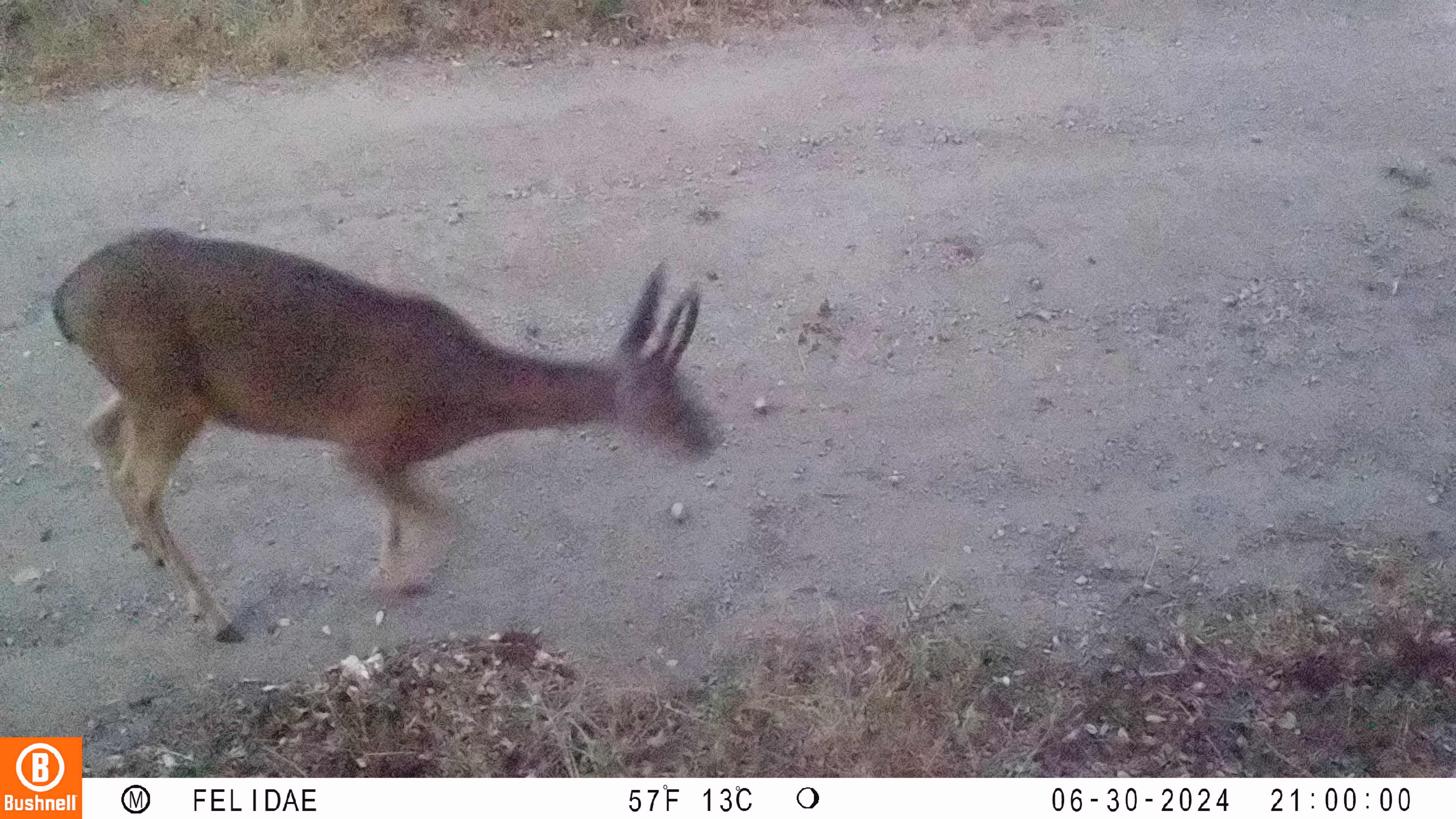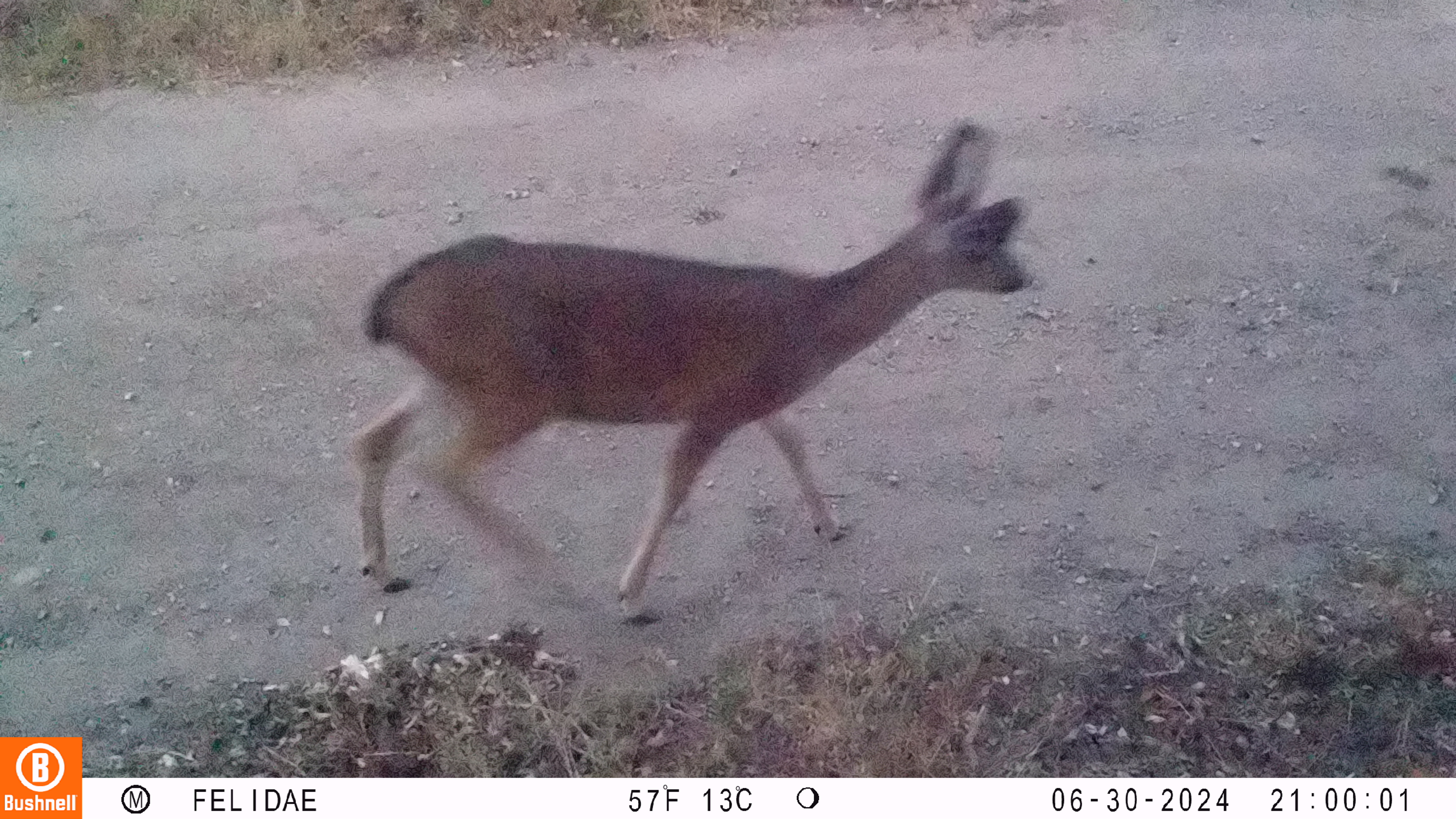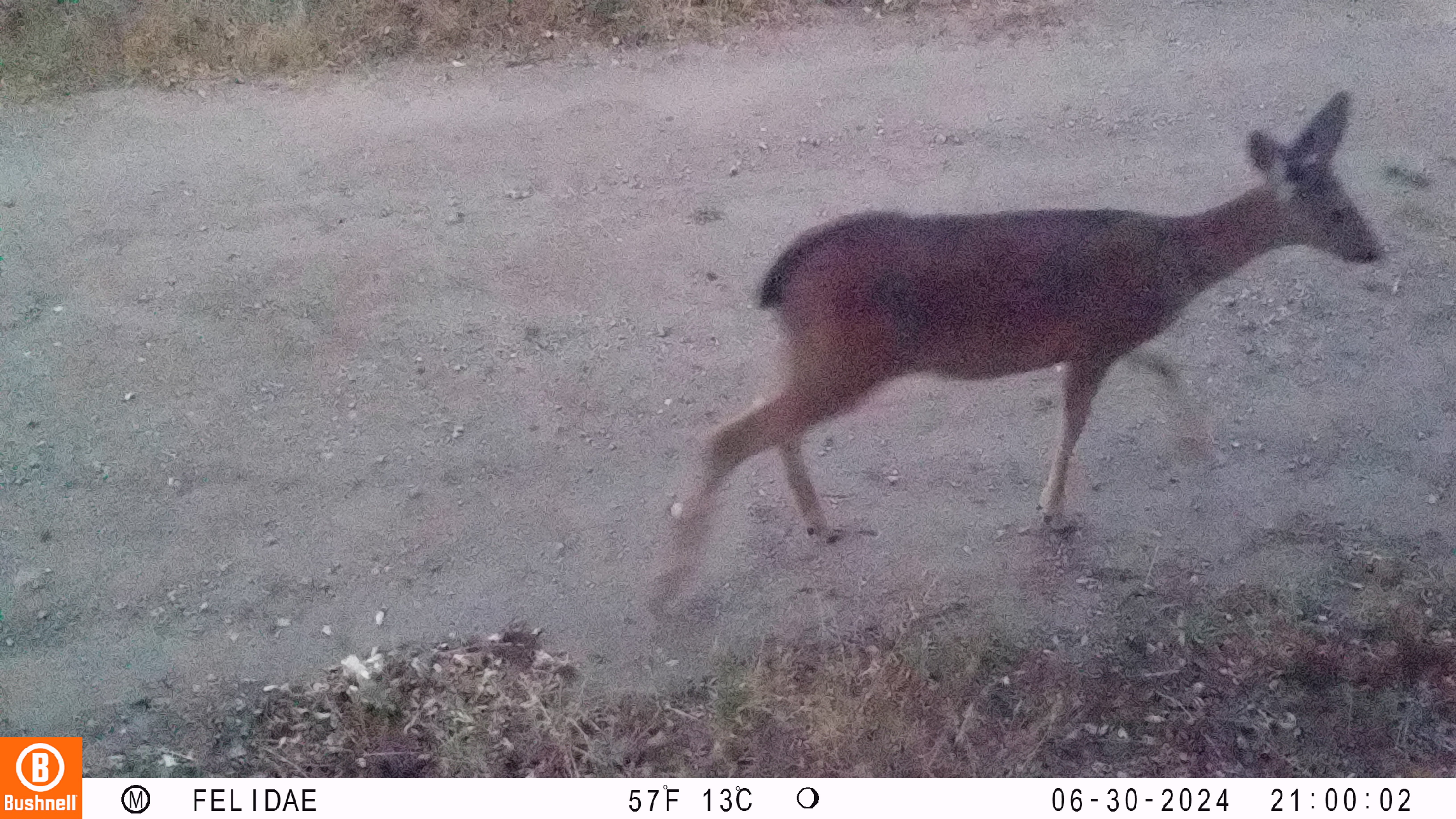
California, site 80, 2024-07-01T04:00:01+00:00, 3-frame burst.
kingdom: Animalia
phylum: Chordata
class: Mammalia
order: Artiodactyla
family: Cervidae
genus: Odocoileus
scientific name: Odocoileus hemionus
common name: mule deer